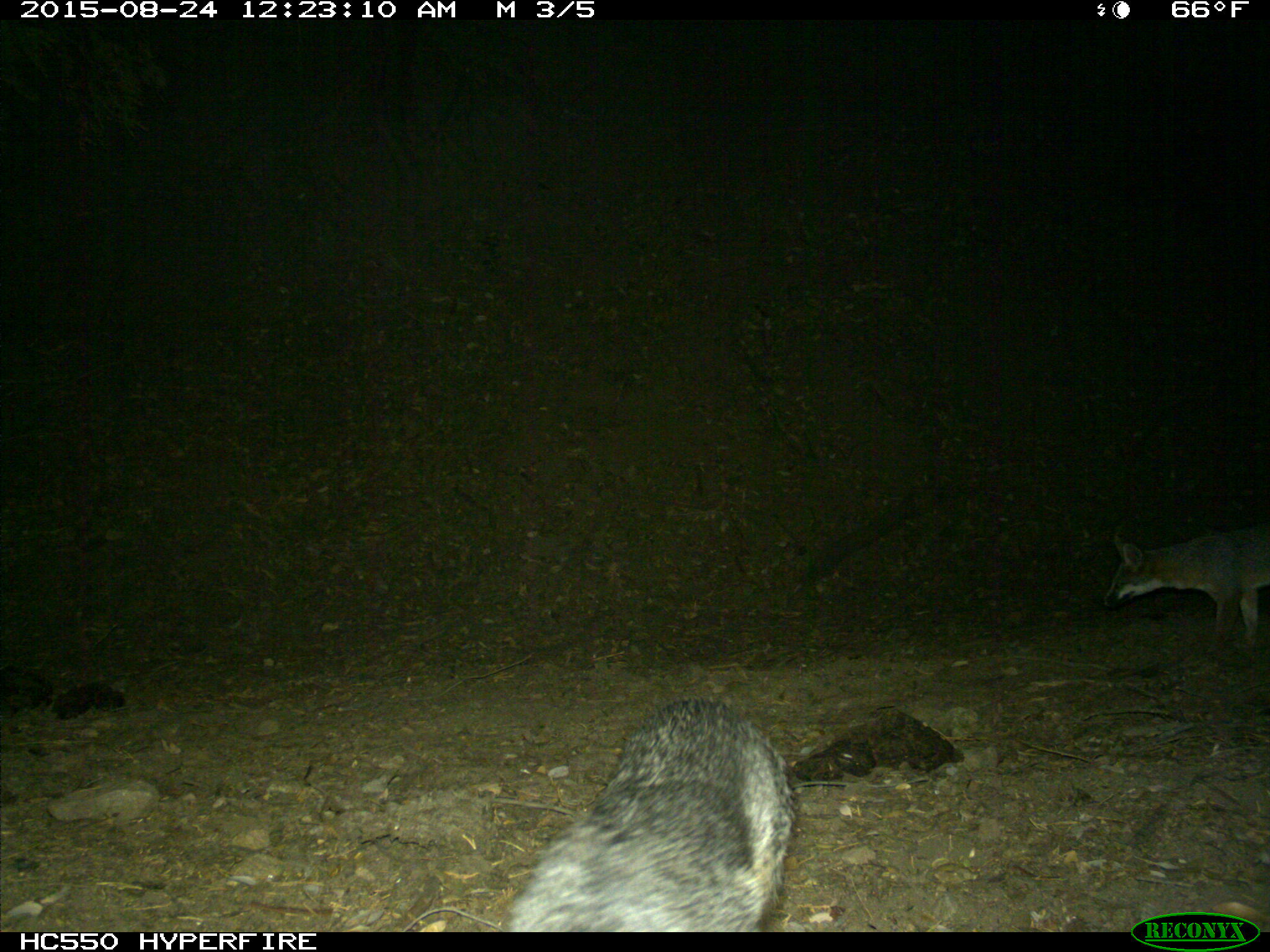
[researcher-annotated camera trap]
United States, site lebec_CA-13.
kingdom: Animalia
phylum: Chordata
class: Mammalia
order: Carnivora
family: Canidae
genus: Urocyon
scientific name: Urocyon cinereoargenteus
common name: gray fox